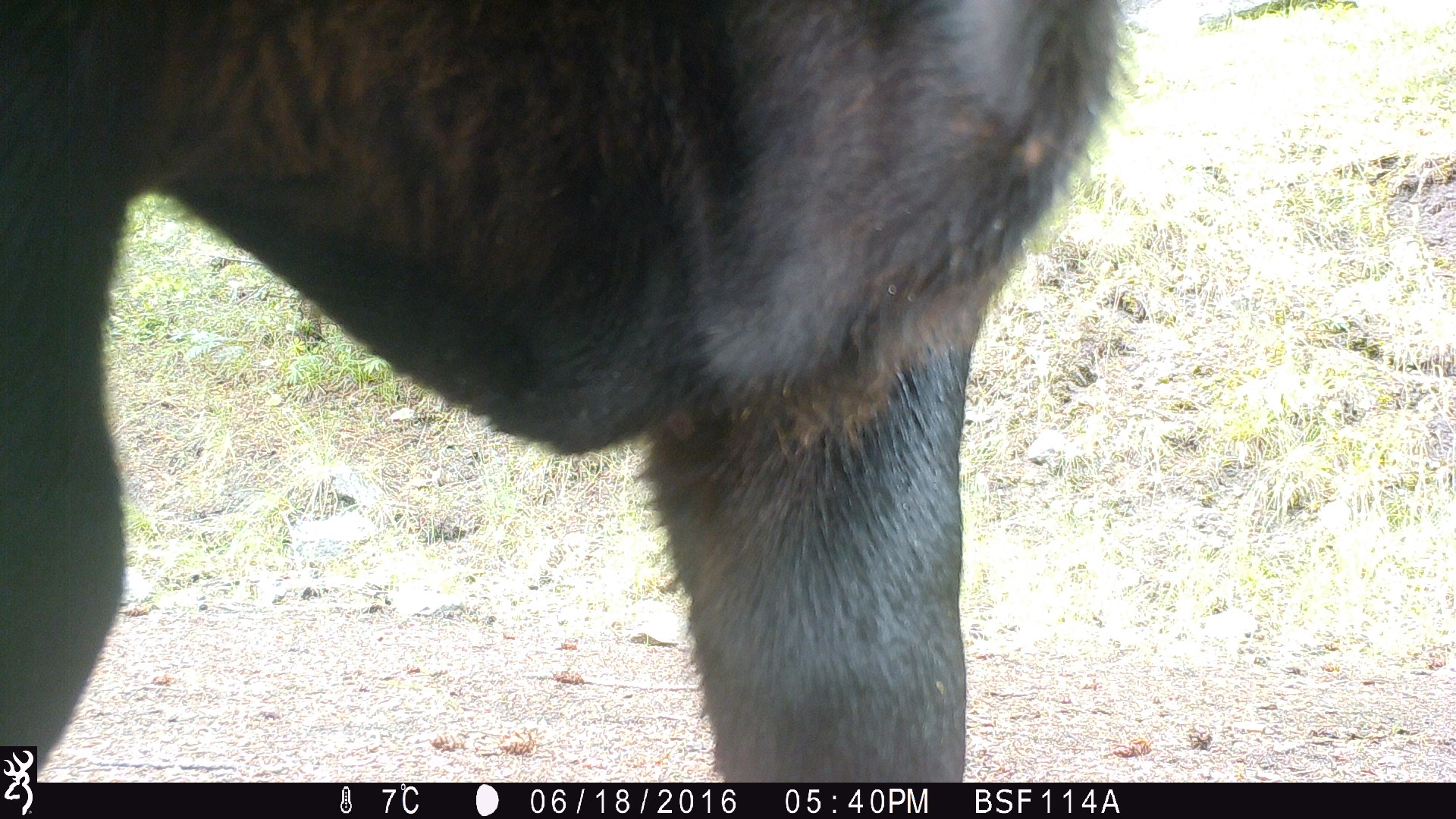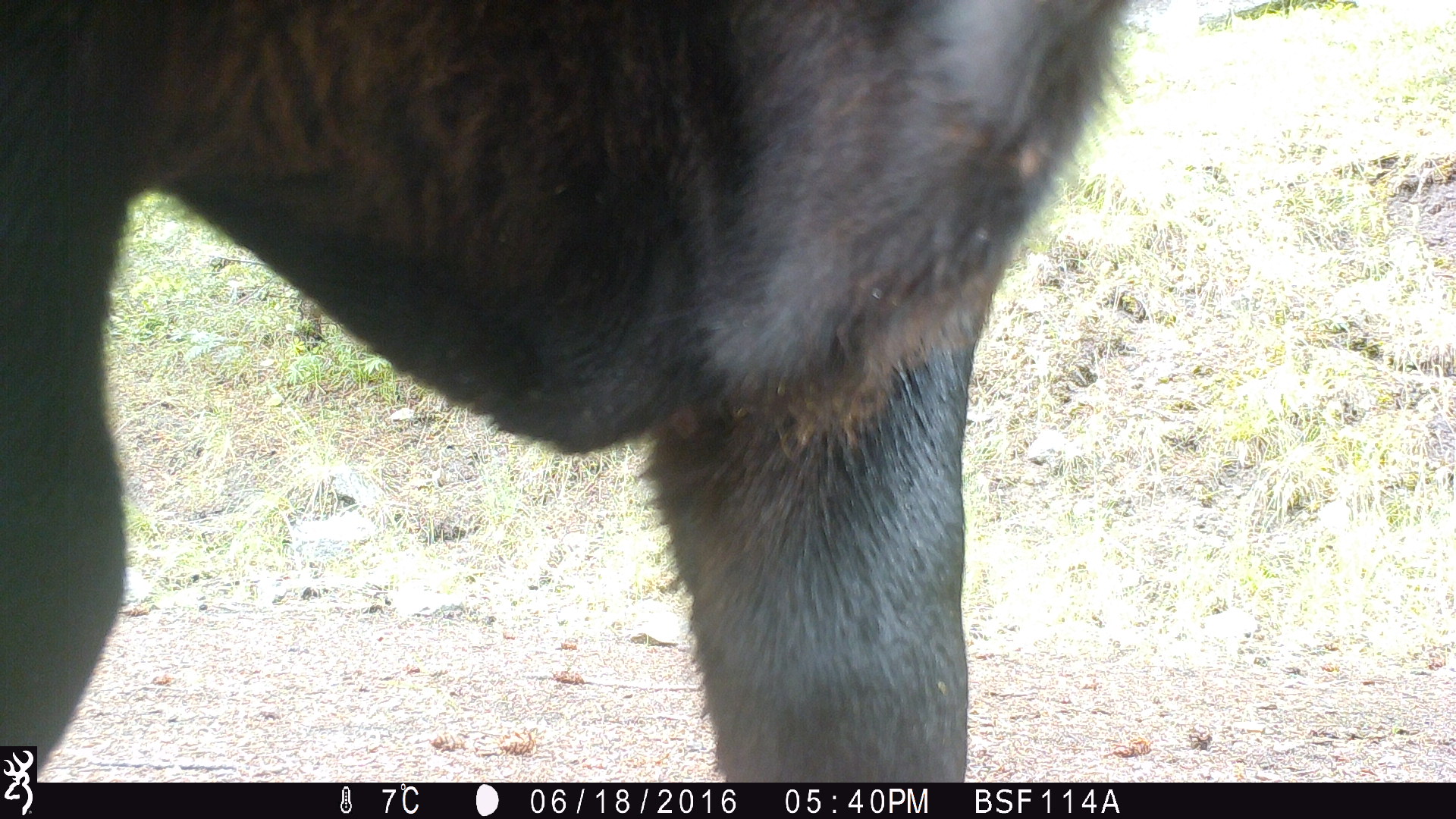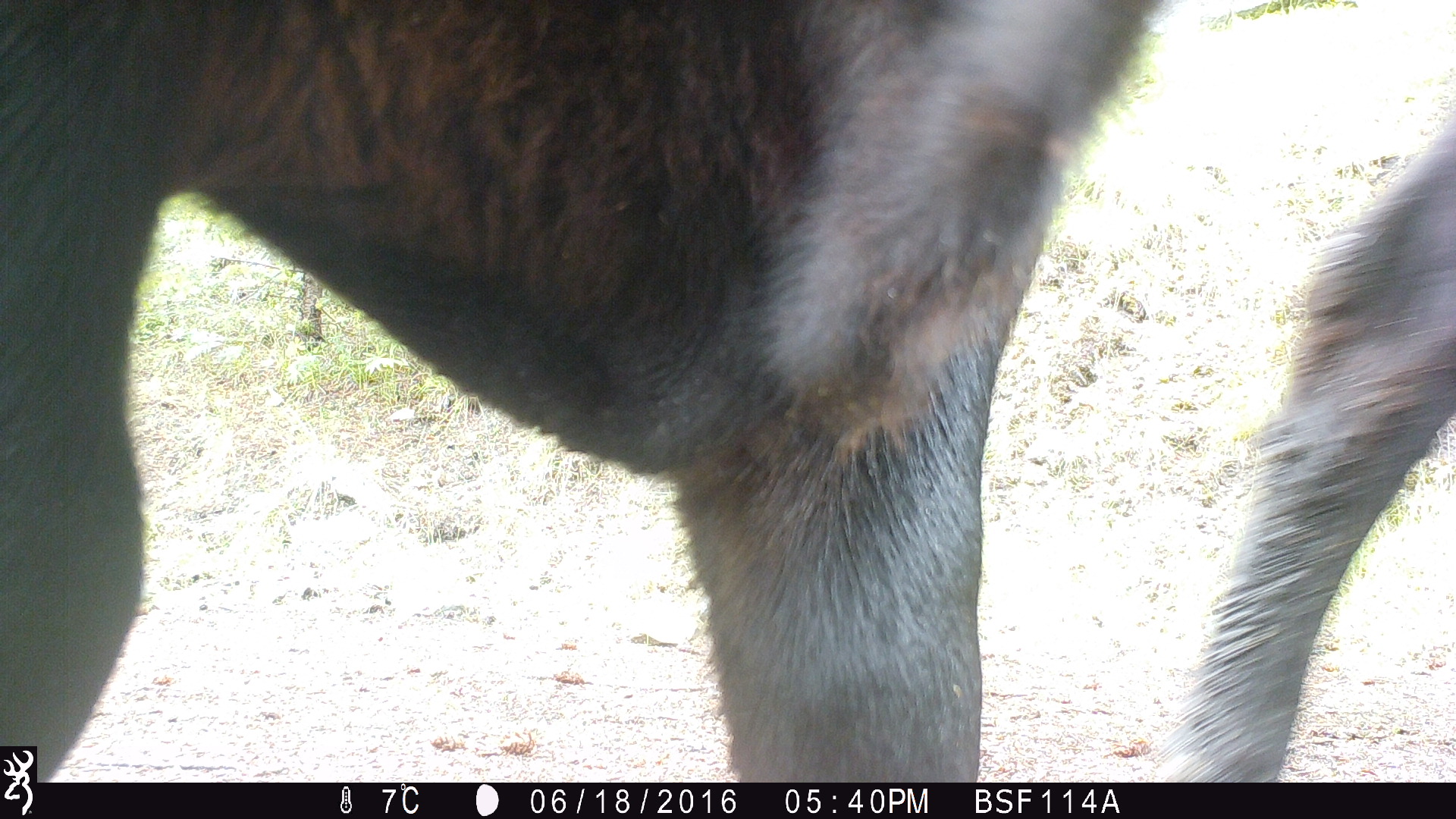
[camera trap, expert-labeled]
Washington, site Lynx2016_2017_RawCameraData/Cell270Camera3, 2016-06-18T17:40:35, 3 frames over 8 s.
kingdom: Animalia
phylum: Chordata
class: Mammalia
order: Artiodactyla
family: Bovidae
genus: Bos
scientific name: Bos taurus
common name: domestic cattle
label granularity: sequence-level